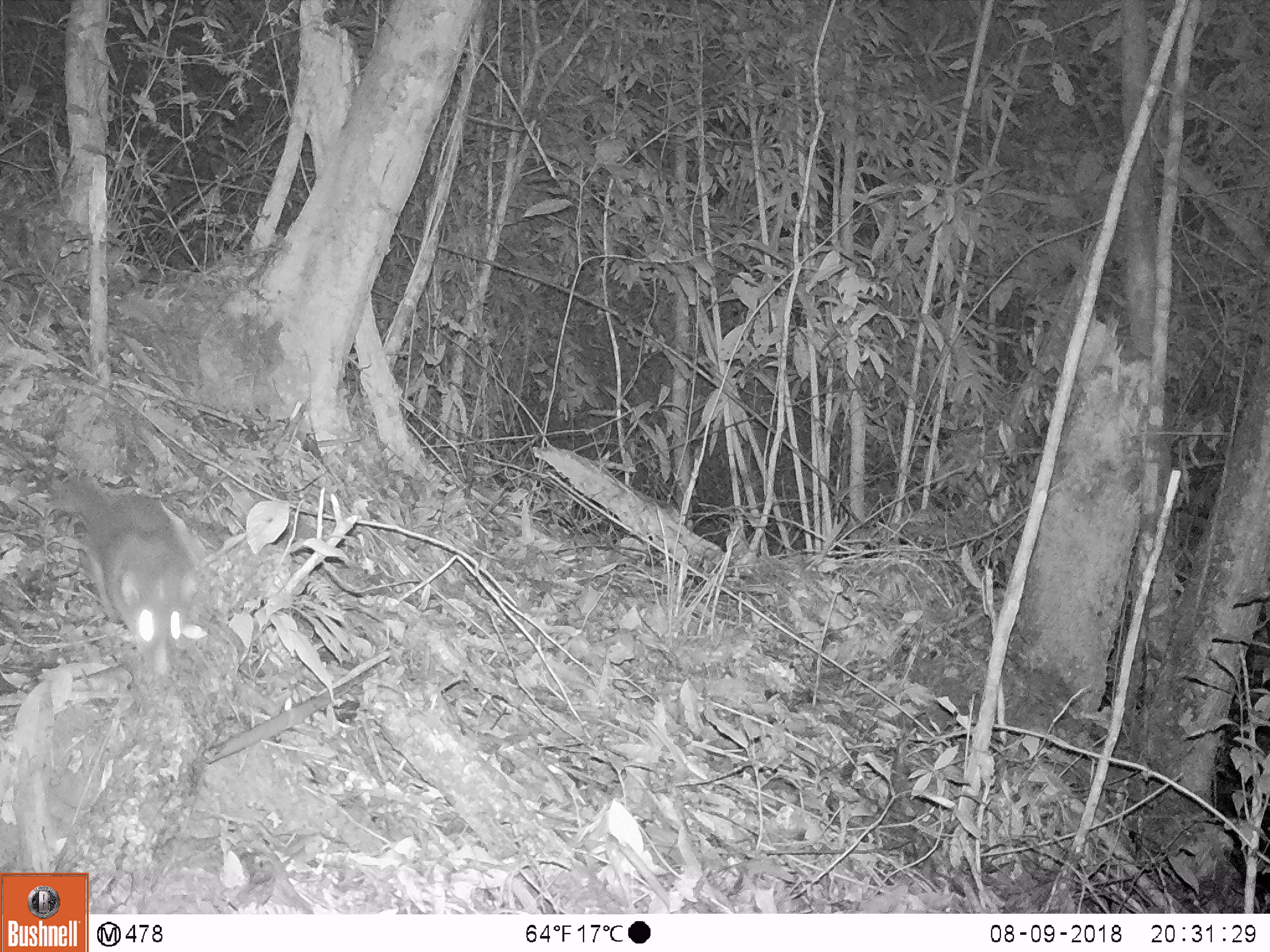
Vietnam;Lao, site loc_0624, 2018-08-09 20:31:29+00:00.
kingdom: Animalia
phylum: Chordata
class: Mammalia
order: Carnivora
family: Mustelidae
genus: Melogale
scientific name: Melogale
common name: ferret badger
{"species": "ferret badger (Melogale)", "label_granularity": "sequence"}